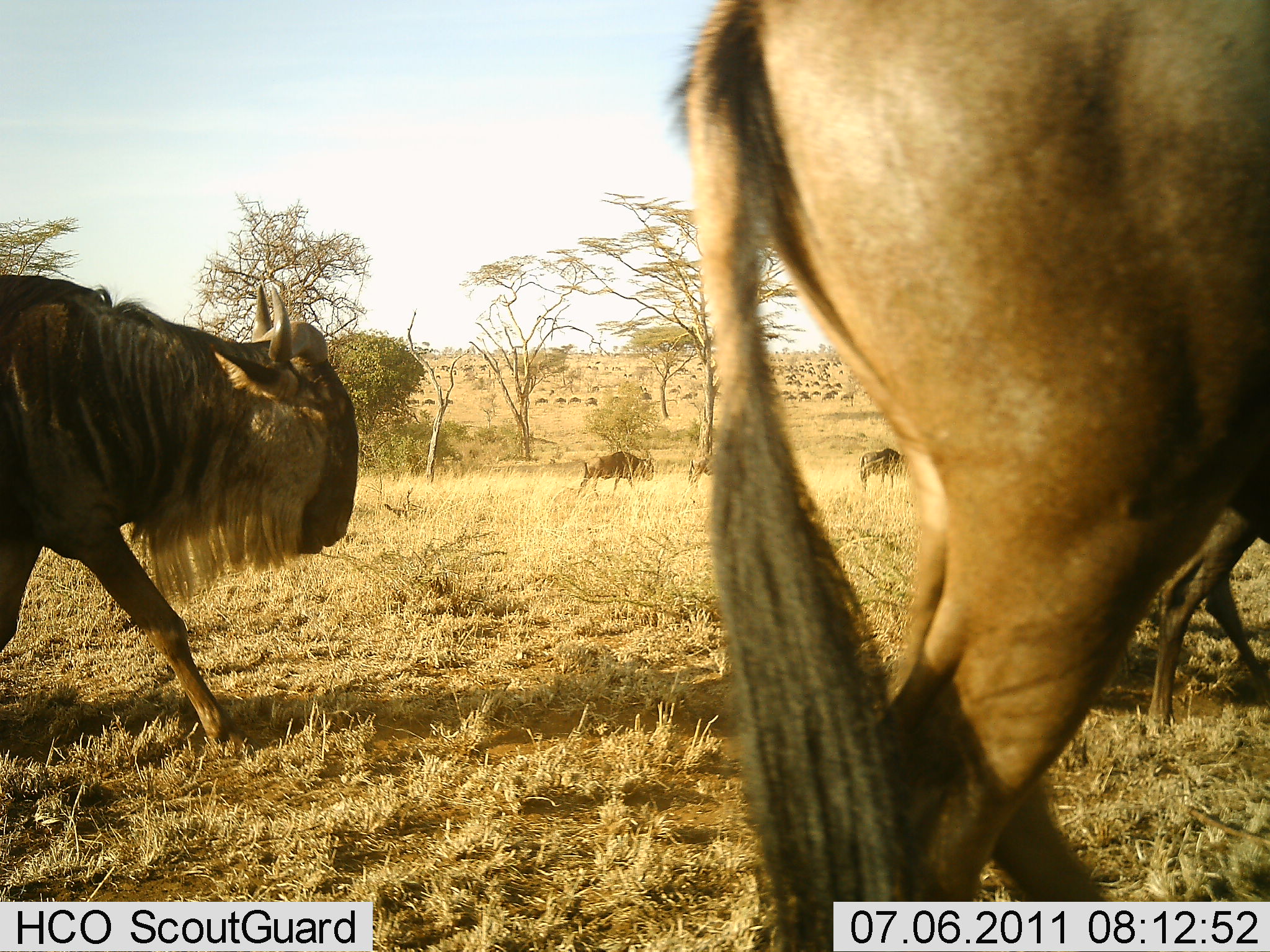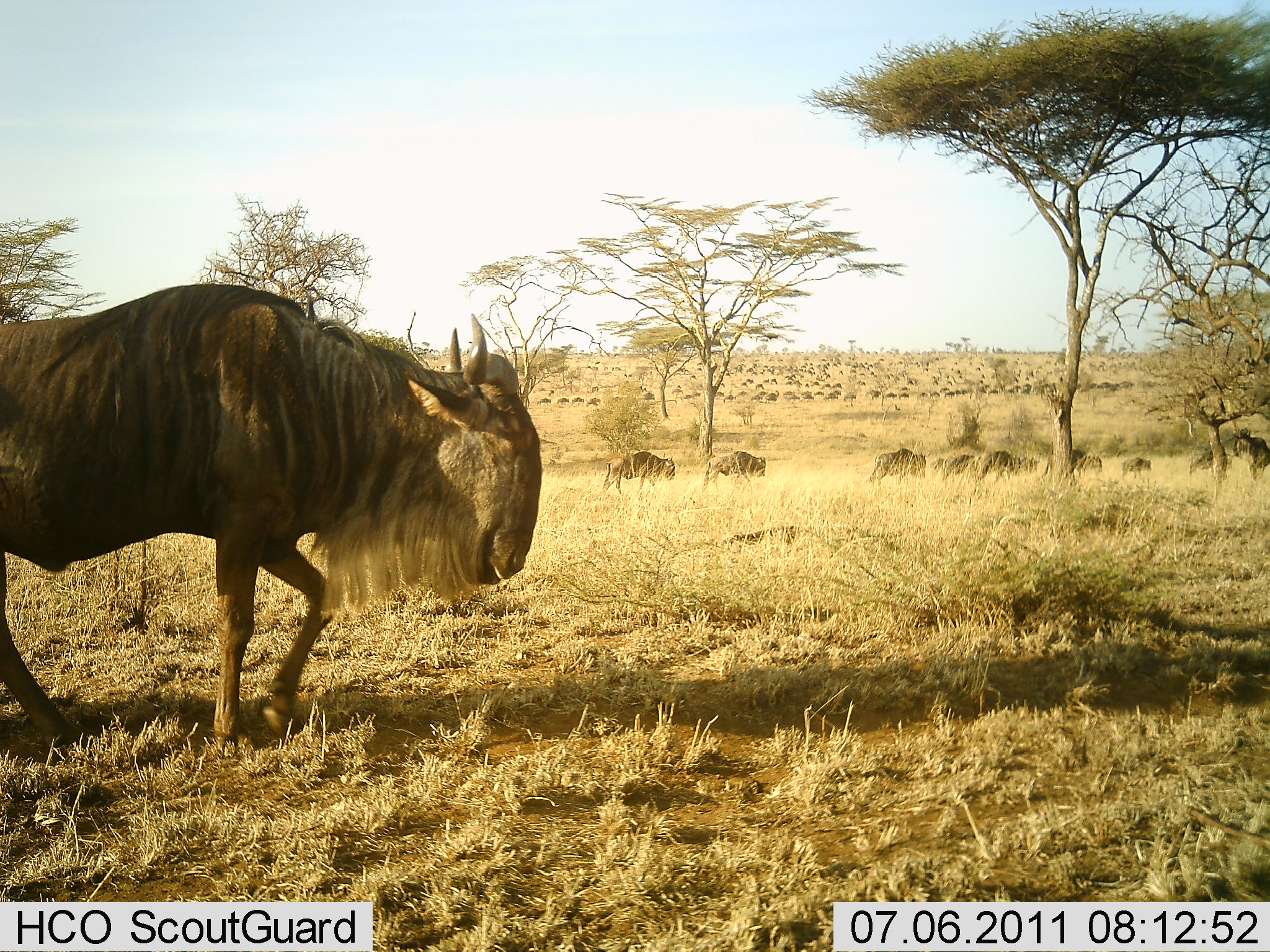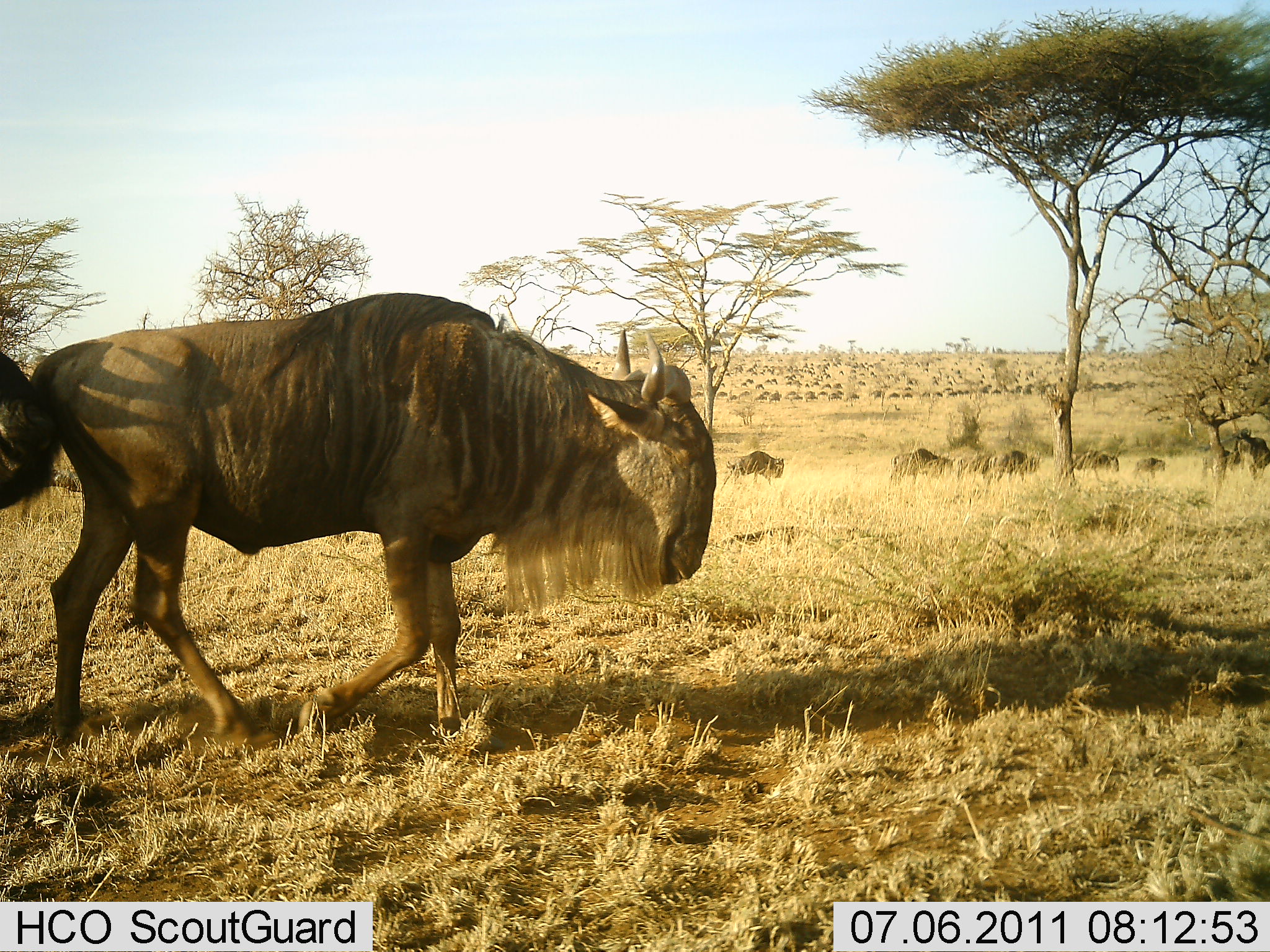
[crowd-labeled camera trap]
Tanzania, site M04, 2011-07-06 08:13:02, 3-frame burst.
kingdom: Animalia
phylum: Chordata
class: Mammalia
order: Artiodactyla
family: Bovidae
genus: Connochaetes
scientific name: Connochaetes taurinus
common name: blue wildebeest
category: wildebeest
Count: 11-50.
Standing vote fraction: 0%.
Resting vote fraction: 0%.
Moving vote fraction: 91%.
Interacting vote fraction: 9%.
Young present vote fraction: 0%.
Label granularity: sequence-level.